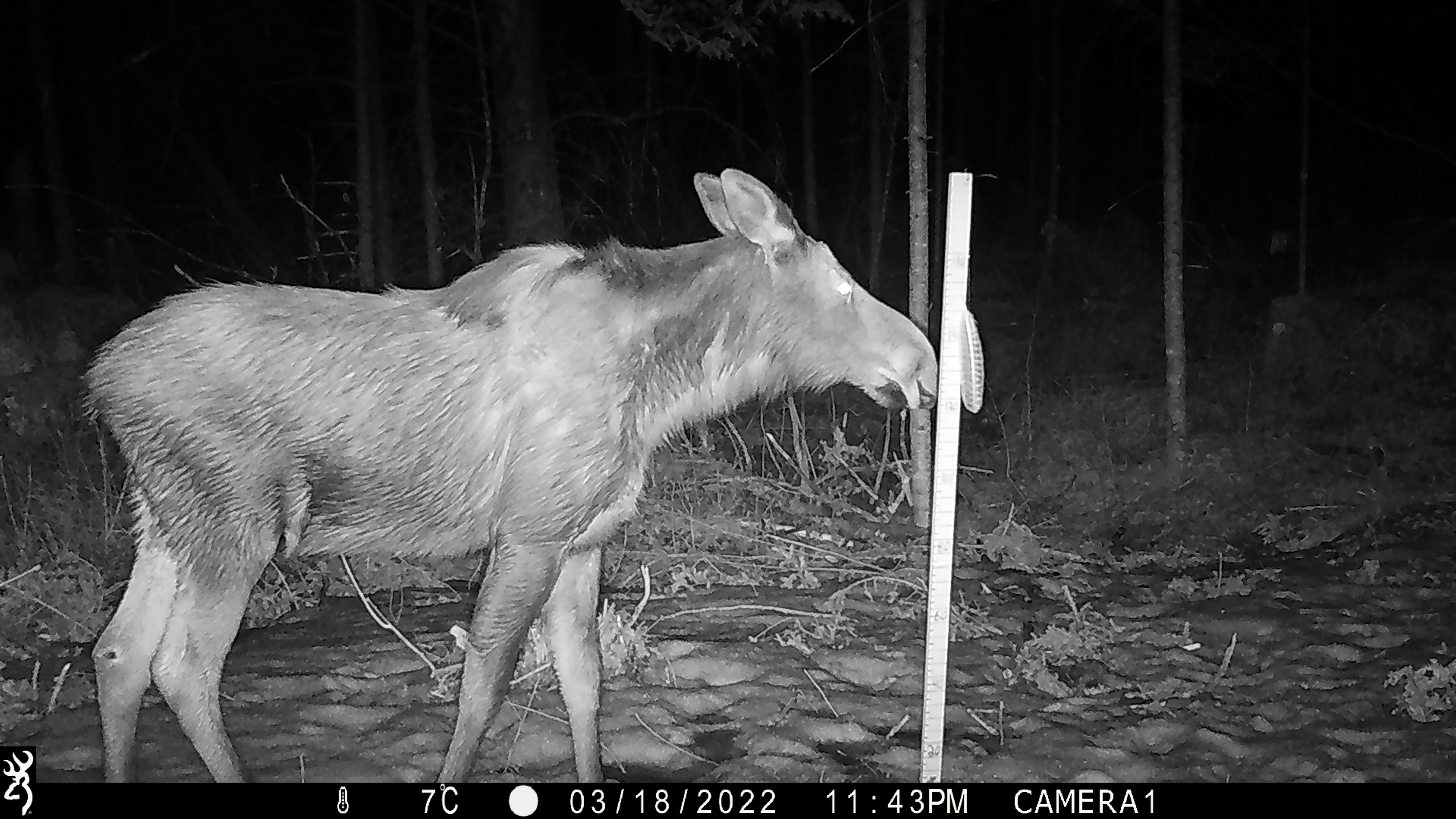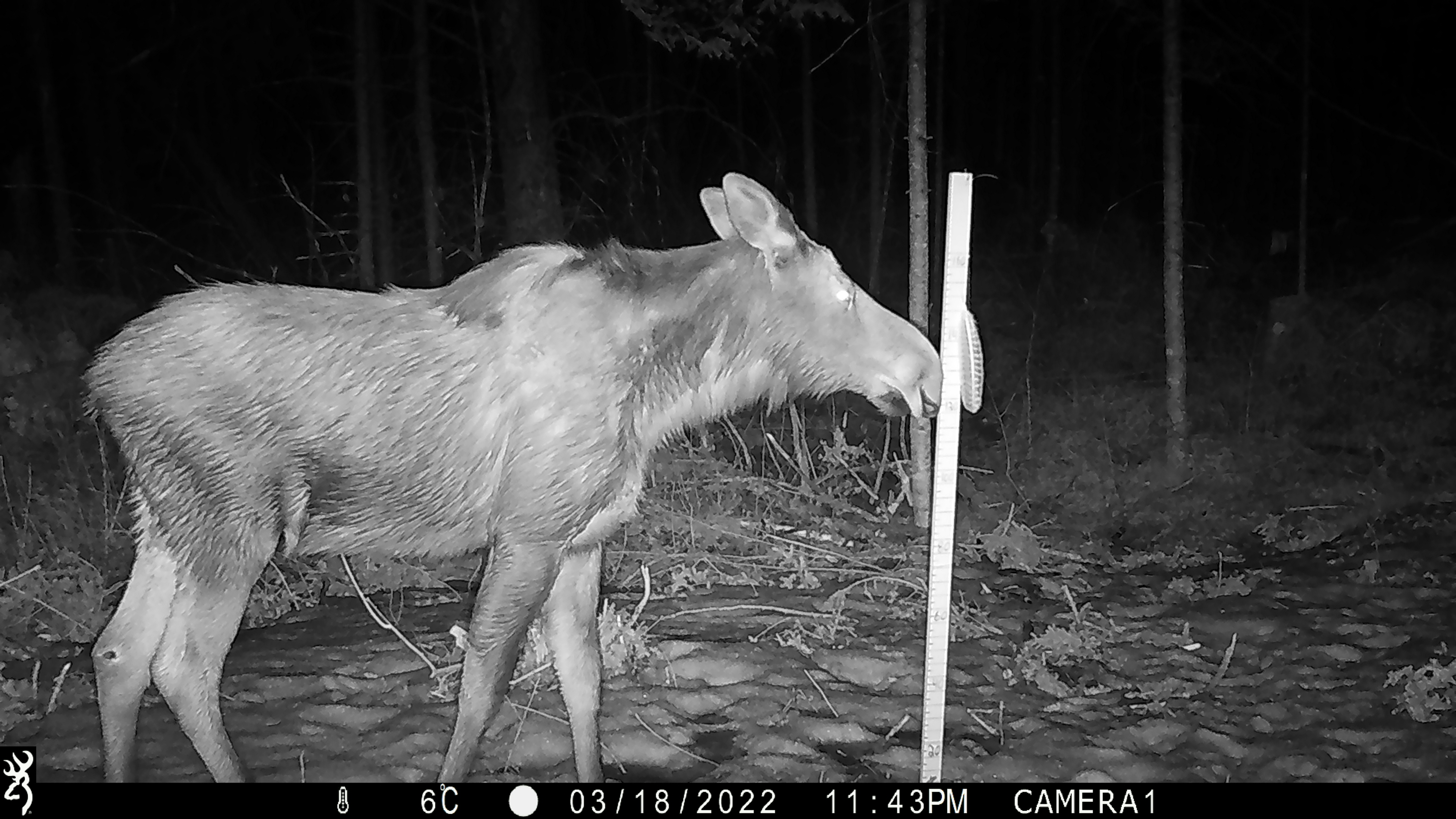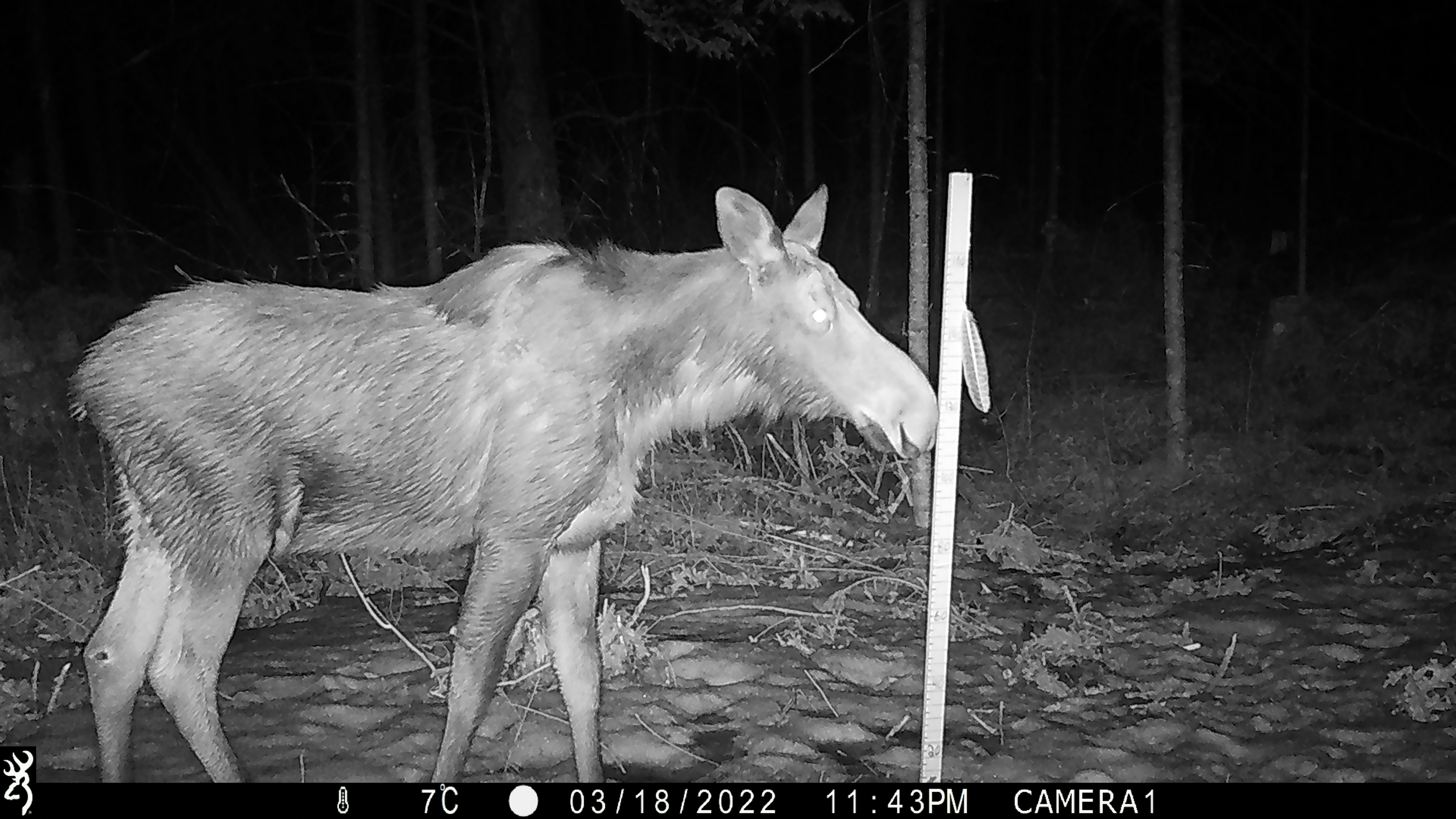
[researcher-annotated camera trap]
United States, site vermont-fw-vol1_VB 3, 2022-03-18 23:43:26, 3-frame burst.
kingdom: Animalia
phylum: Chordata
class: Mammalia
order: Artiodactyla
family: Cervidae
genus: Alces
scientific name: Alces alces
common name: moose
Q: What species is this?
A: Moose (Alces alces).